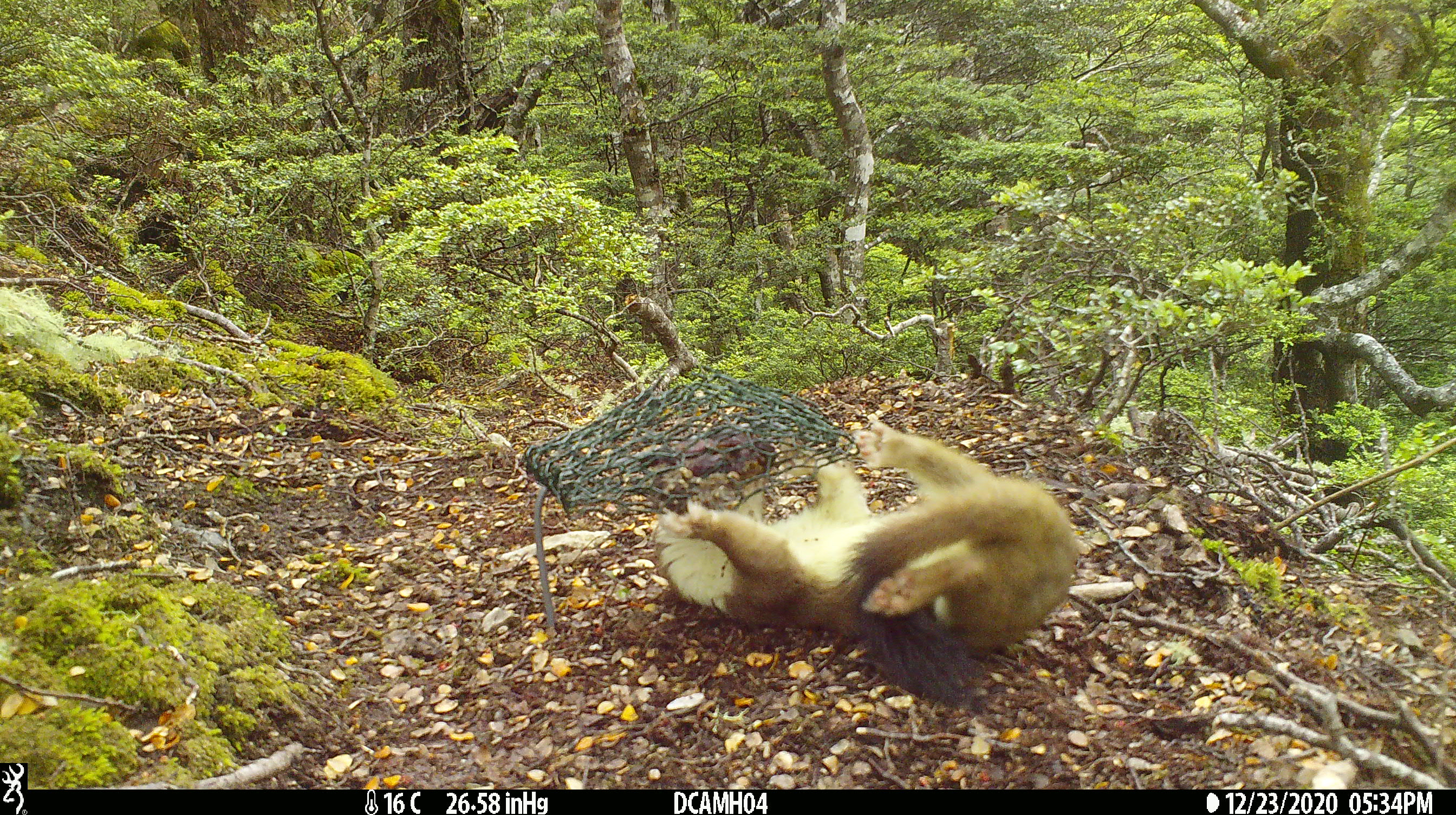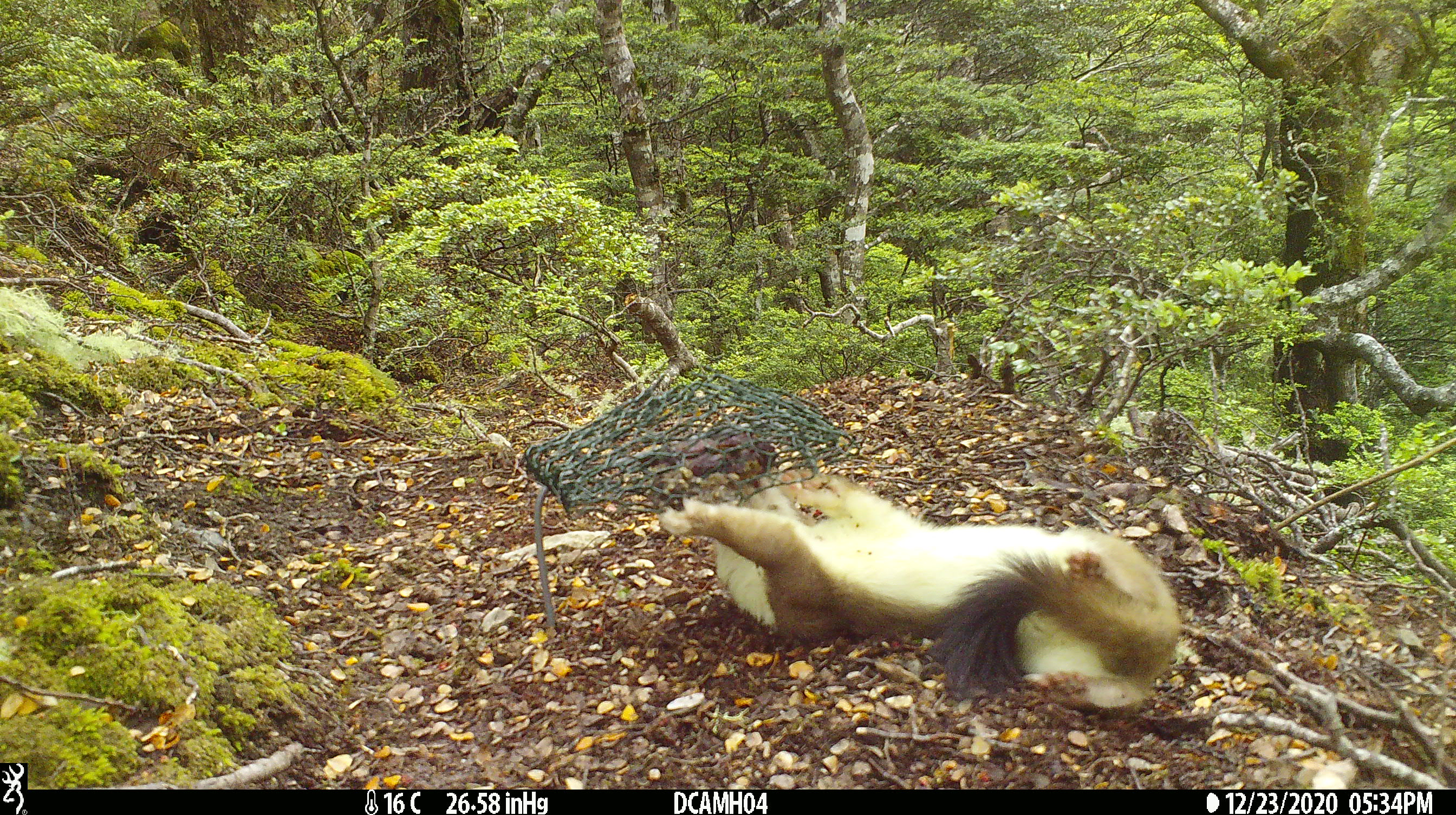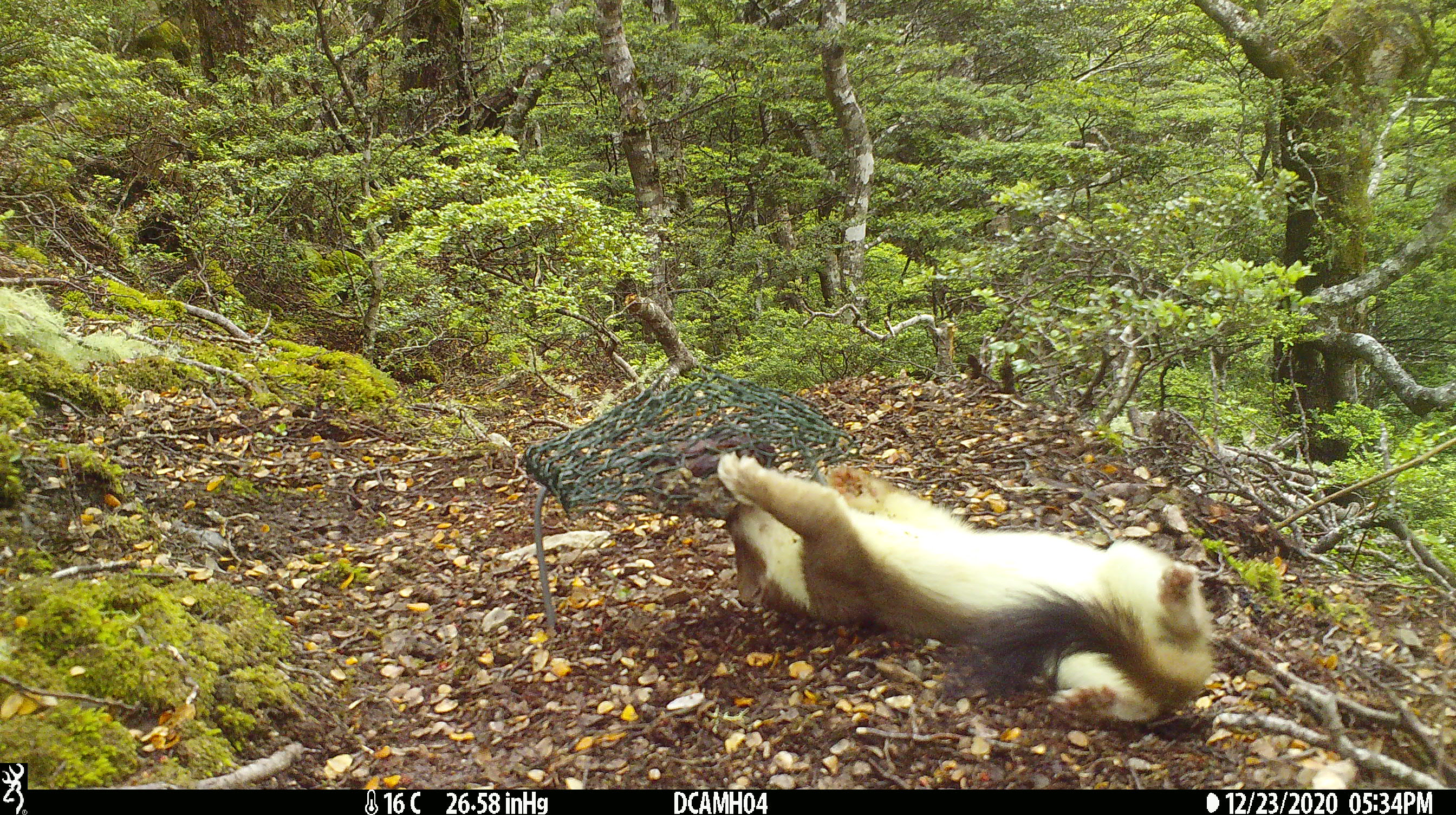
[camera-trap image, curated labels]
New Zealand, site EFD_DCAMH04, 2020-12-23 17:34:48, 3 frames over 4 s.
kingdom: Animalia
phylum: Chordata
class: Mammalia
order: Carnivora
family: Mustelidae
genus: Mustela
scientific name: Mustela erminea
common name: stoat